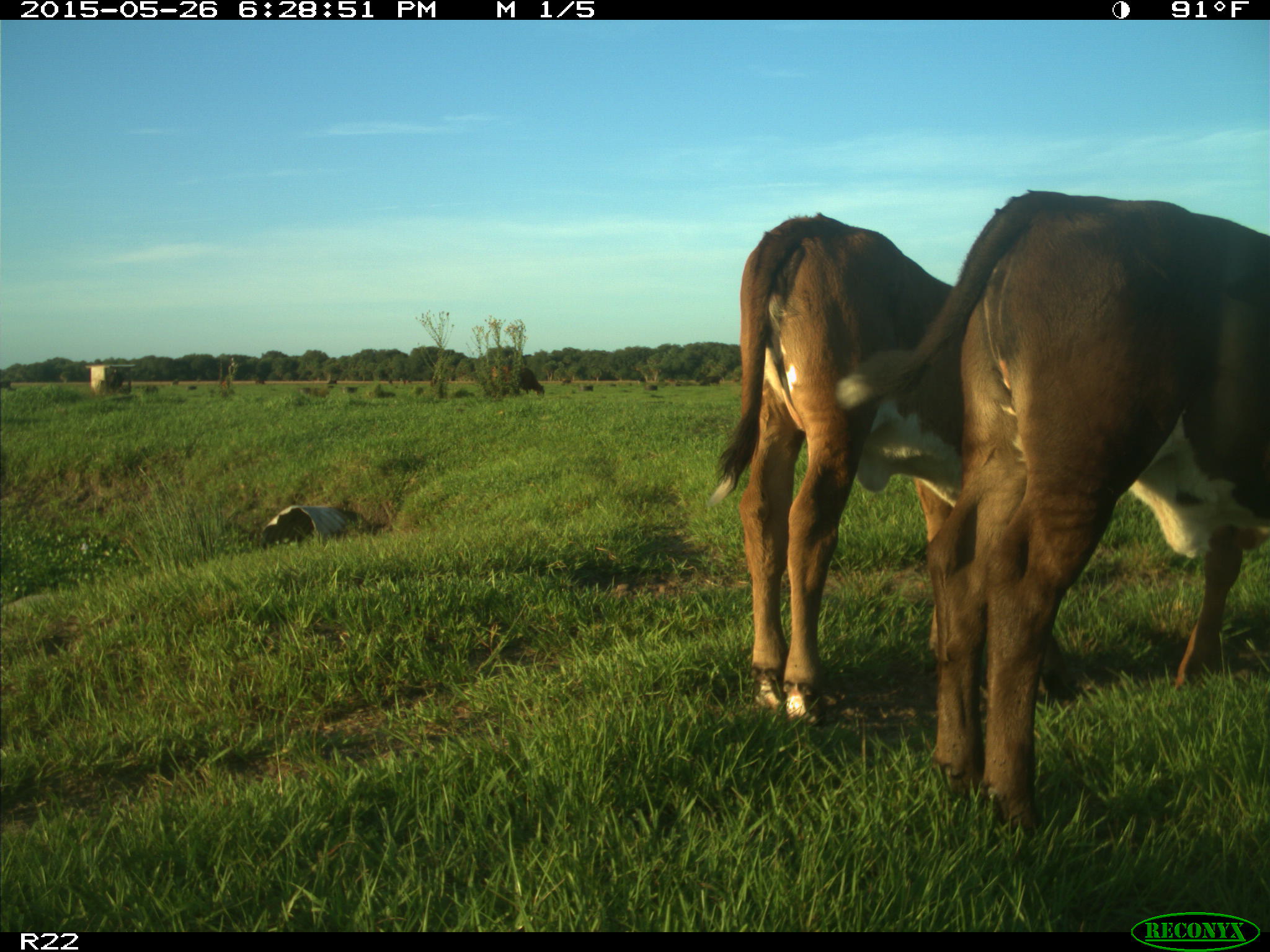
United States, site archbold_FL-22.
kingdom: Animalia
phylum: Chordata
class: Mammalia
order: Artiodactyla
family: Bovidae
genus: Bos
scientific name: Bos taurus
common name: domestic cow